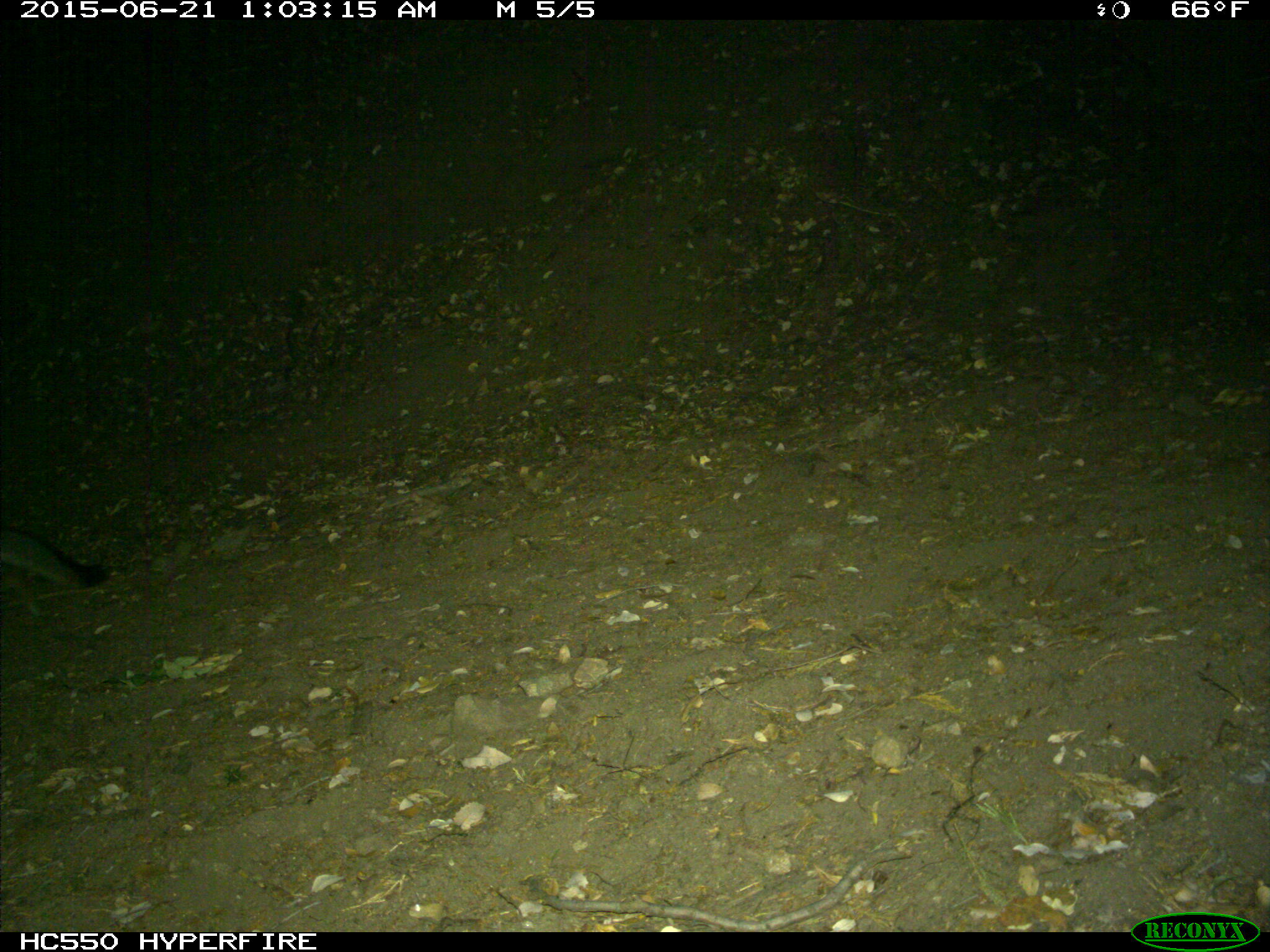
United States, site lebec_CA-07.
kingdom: Animalia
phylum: Chordata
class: Mammalia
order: Carnivora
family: Canidae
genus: Urocyon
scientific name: Urocyon cinereoargenteus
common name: gray fox